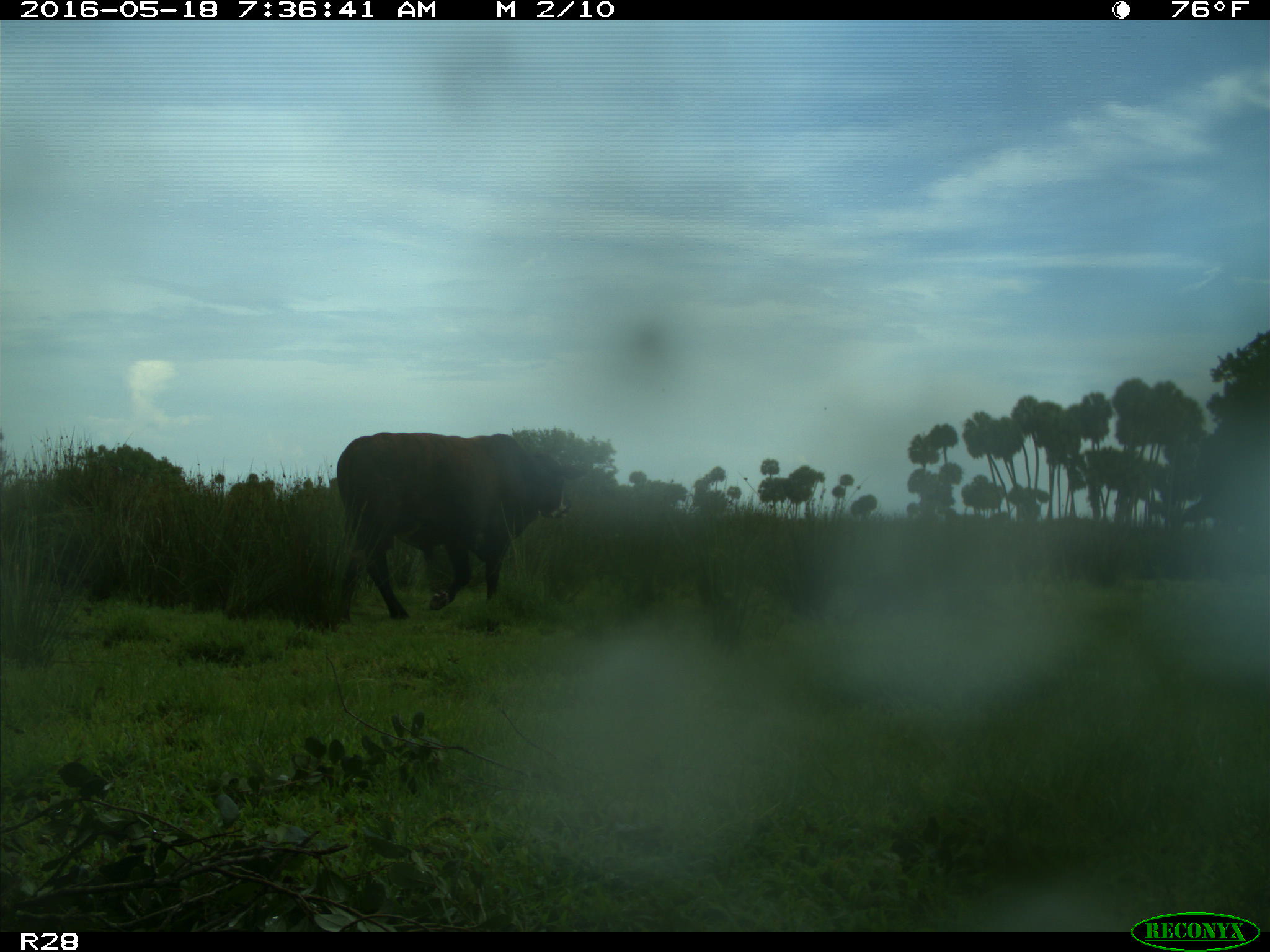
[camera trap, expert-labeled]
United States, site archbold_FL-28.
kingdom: Animalia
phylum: Chordata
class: Mammalia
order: Artiodactyla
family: Bovidae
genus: Bos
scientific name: Bos taurus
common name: domestic cow